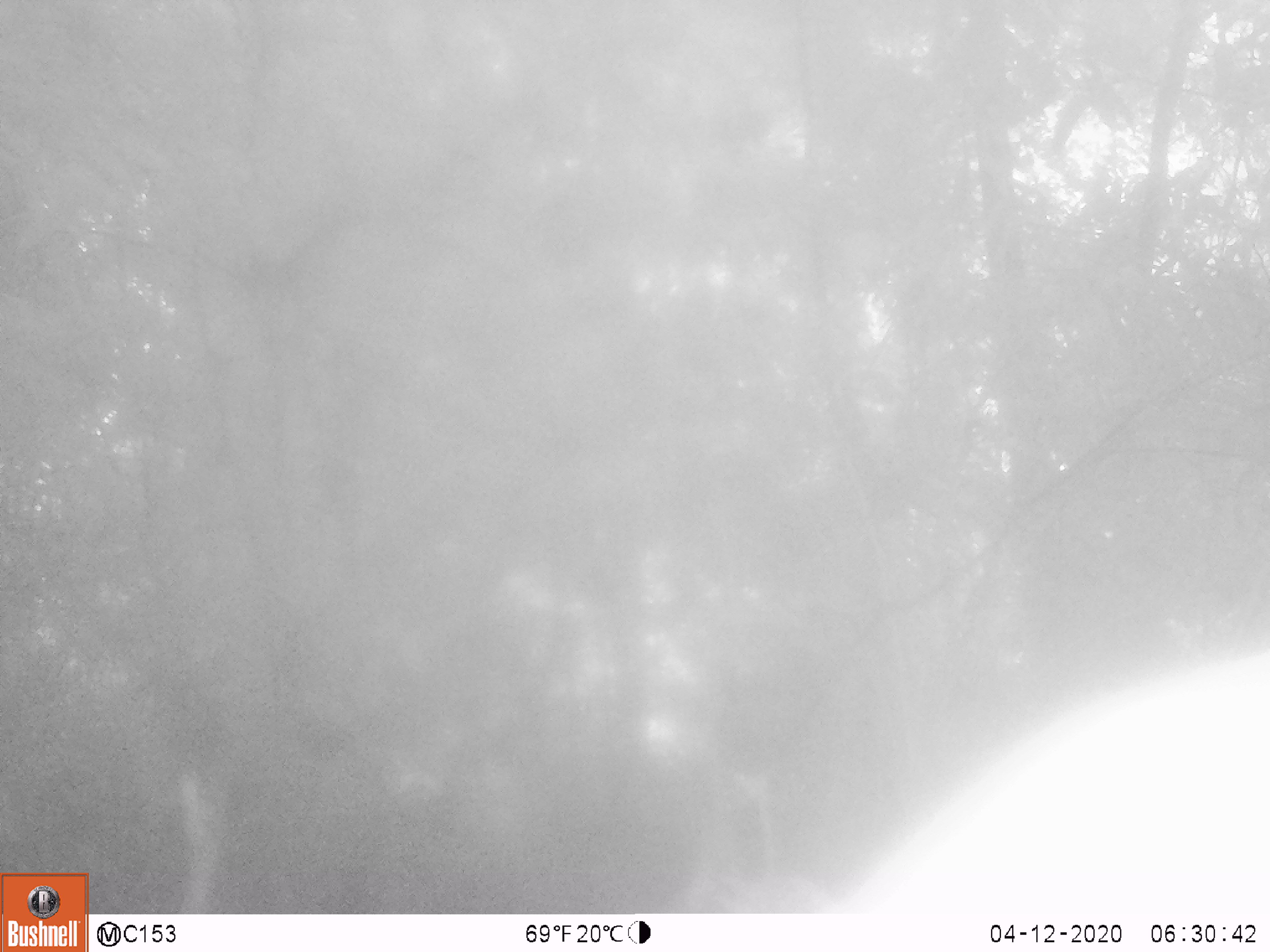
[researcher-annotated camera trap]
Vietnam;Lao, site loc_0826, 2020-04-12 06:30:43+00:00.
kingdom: Animalia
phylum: Chordata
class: Mammalia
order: Artiodactyla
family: Suidae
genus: Sus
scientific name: Sus scrofa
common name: eurasian wild pig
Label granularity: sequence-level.